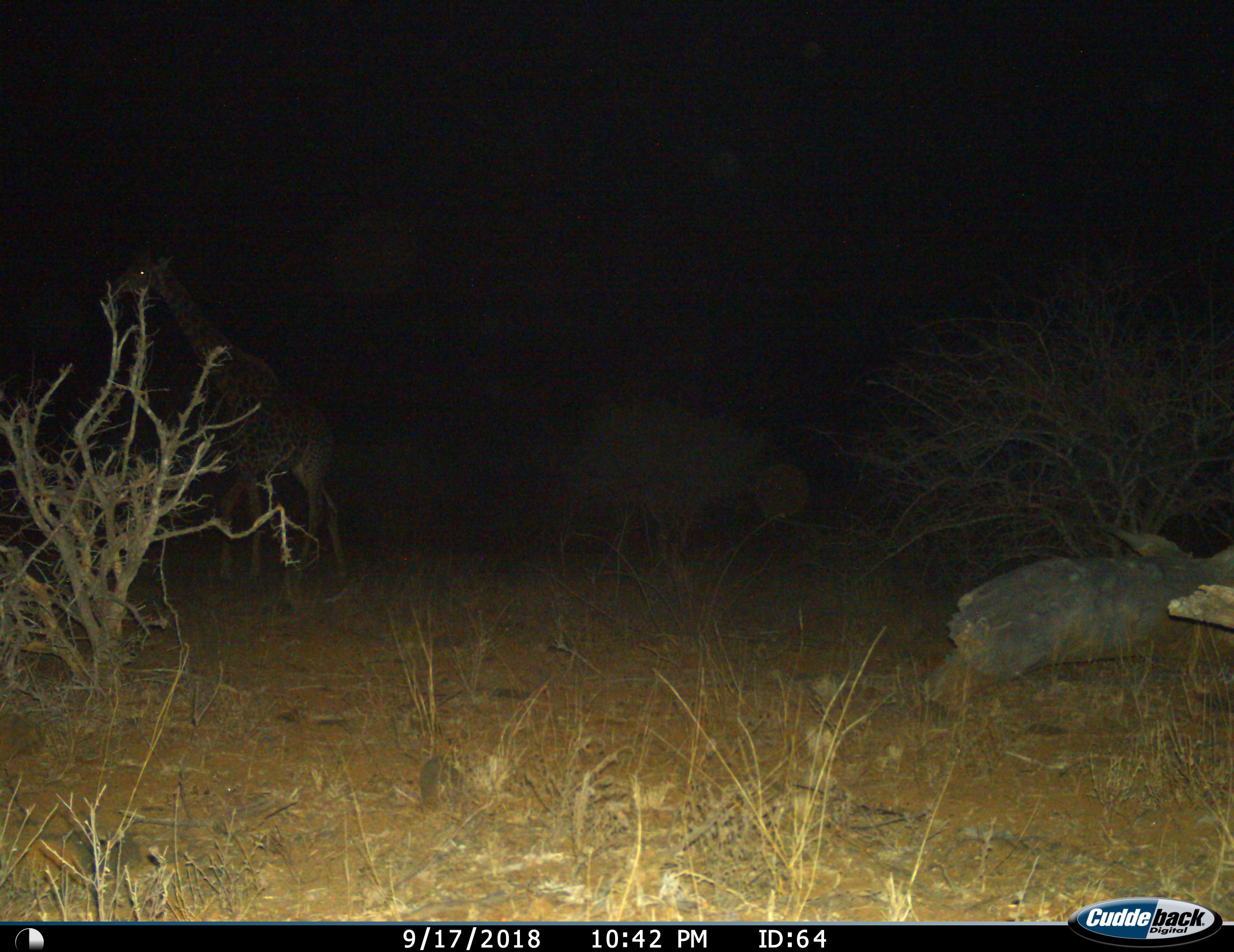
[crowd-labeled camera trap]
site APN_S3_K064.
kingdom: Animalia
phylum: Chordata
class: Mammalia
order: Artiodactyla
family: Giraffidae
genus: Giraffa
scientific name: Giraffa camelopardalis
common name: giraffe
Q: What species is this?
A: Giraffe (Giraffa camelopardalis).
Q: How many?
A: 1.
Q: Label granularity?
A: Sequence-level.